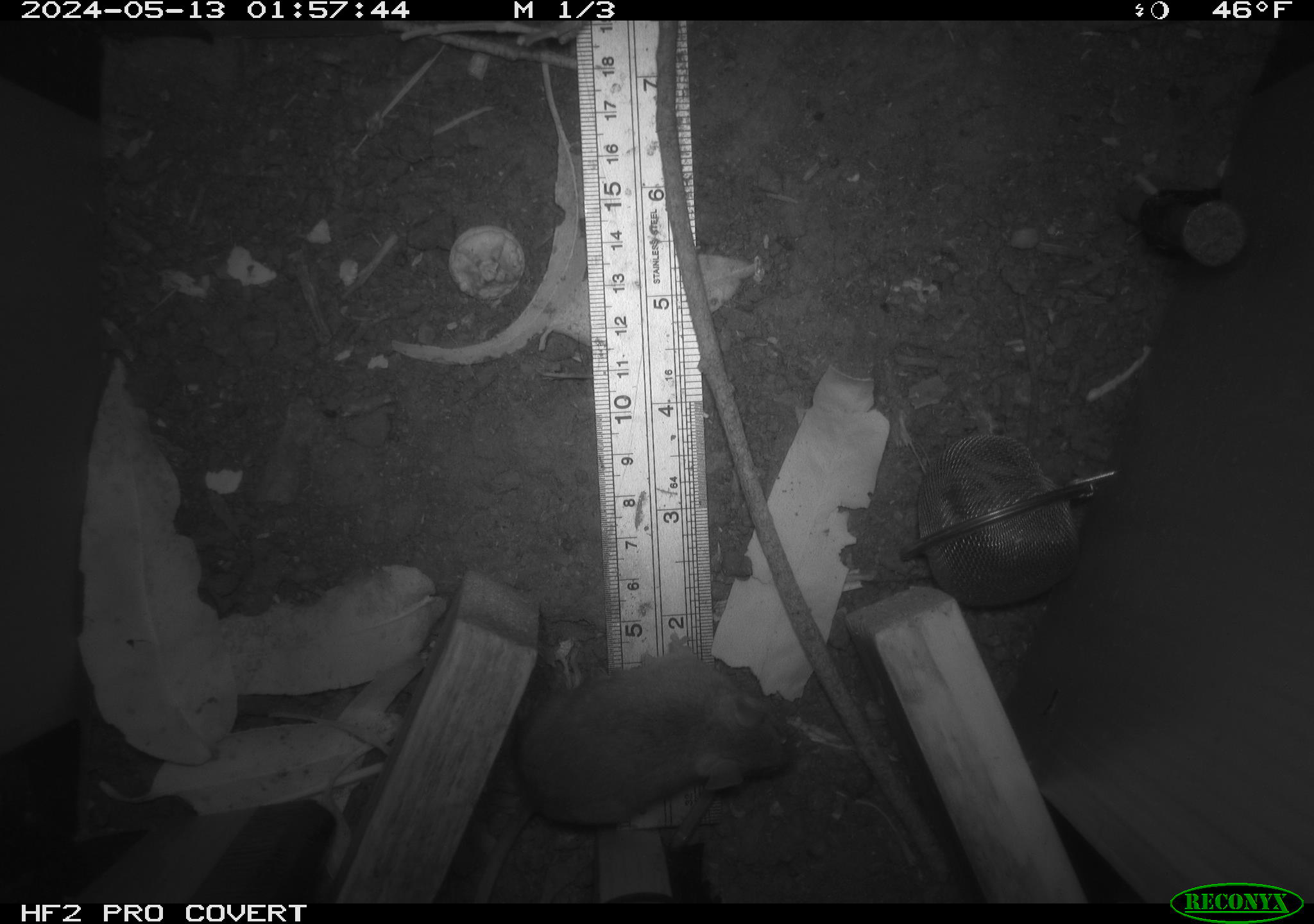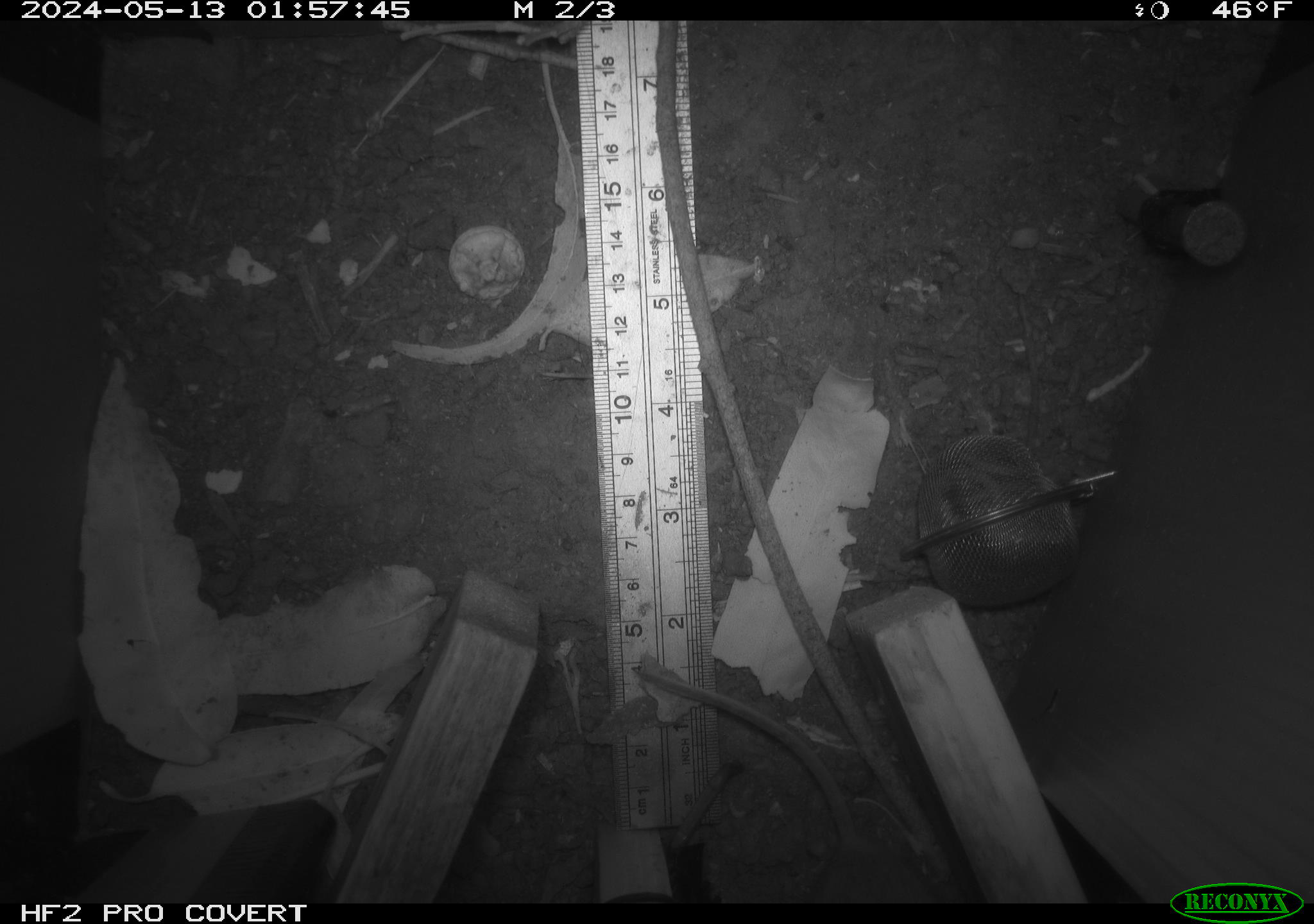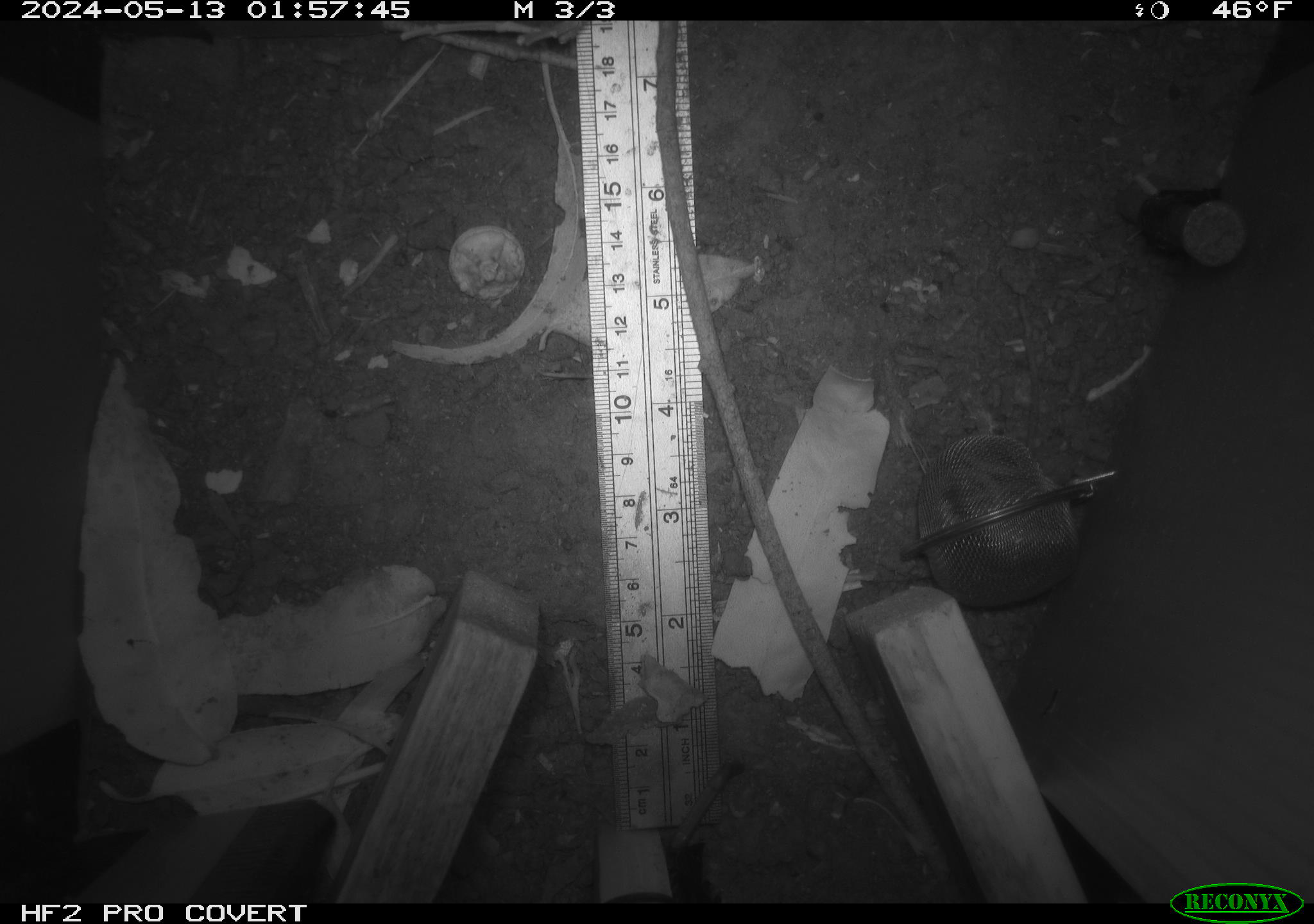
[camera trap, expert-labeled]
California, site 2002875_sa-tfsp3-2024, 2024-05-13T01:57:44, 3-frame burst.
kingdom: Animalia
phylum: Chordata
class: Mammalia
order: Rodentia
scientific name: Rodentia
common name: mouse species